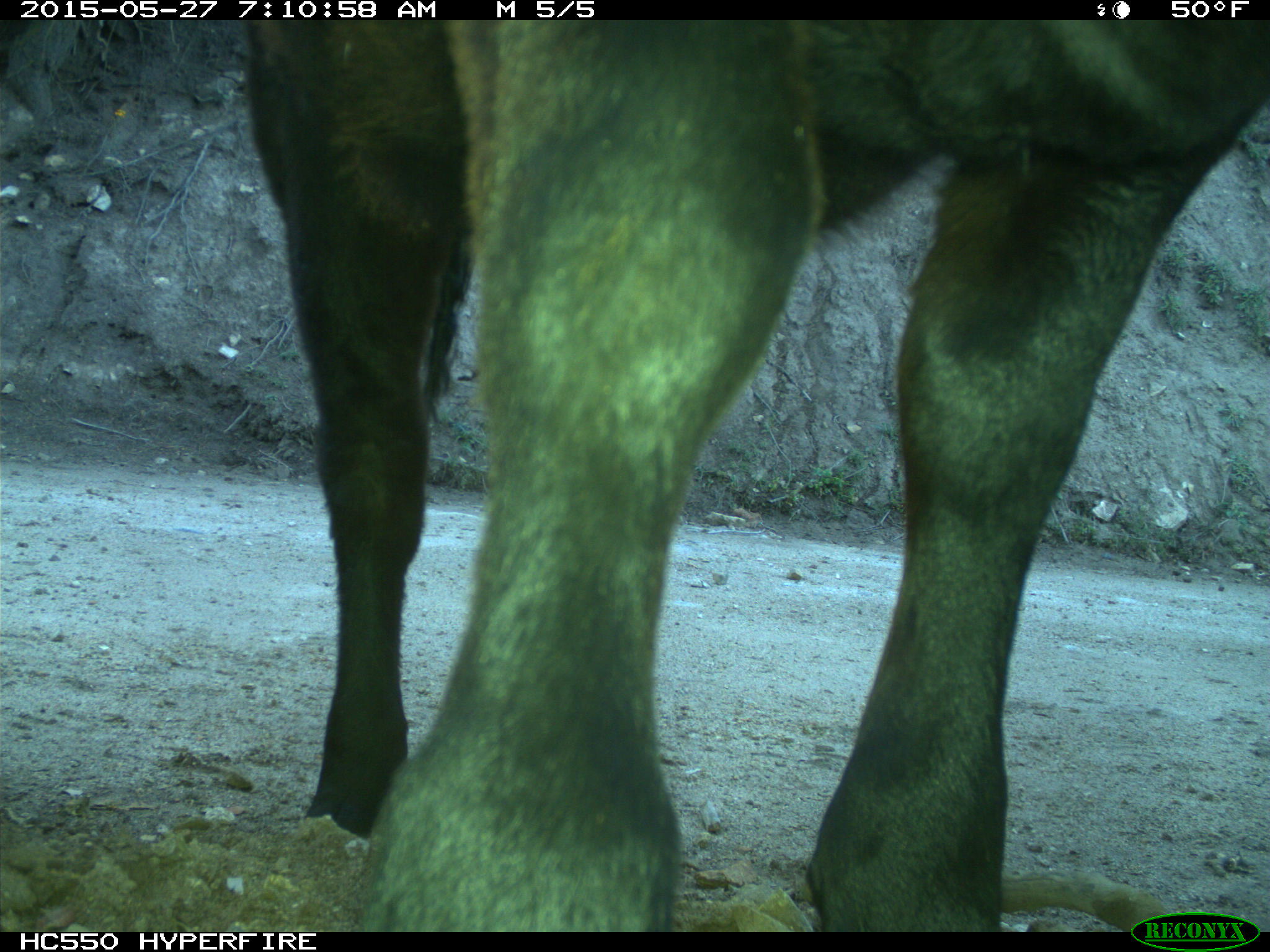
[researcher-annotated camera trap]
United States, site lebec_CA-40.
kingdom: Animalia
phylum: Chordata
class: Mammalia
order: Artiodactyla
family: Bovidae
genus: Bos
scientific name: Bos taurus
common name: domestic cow